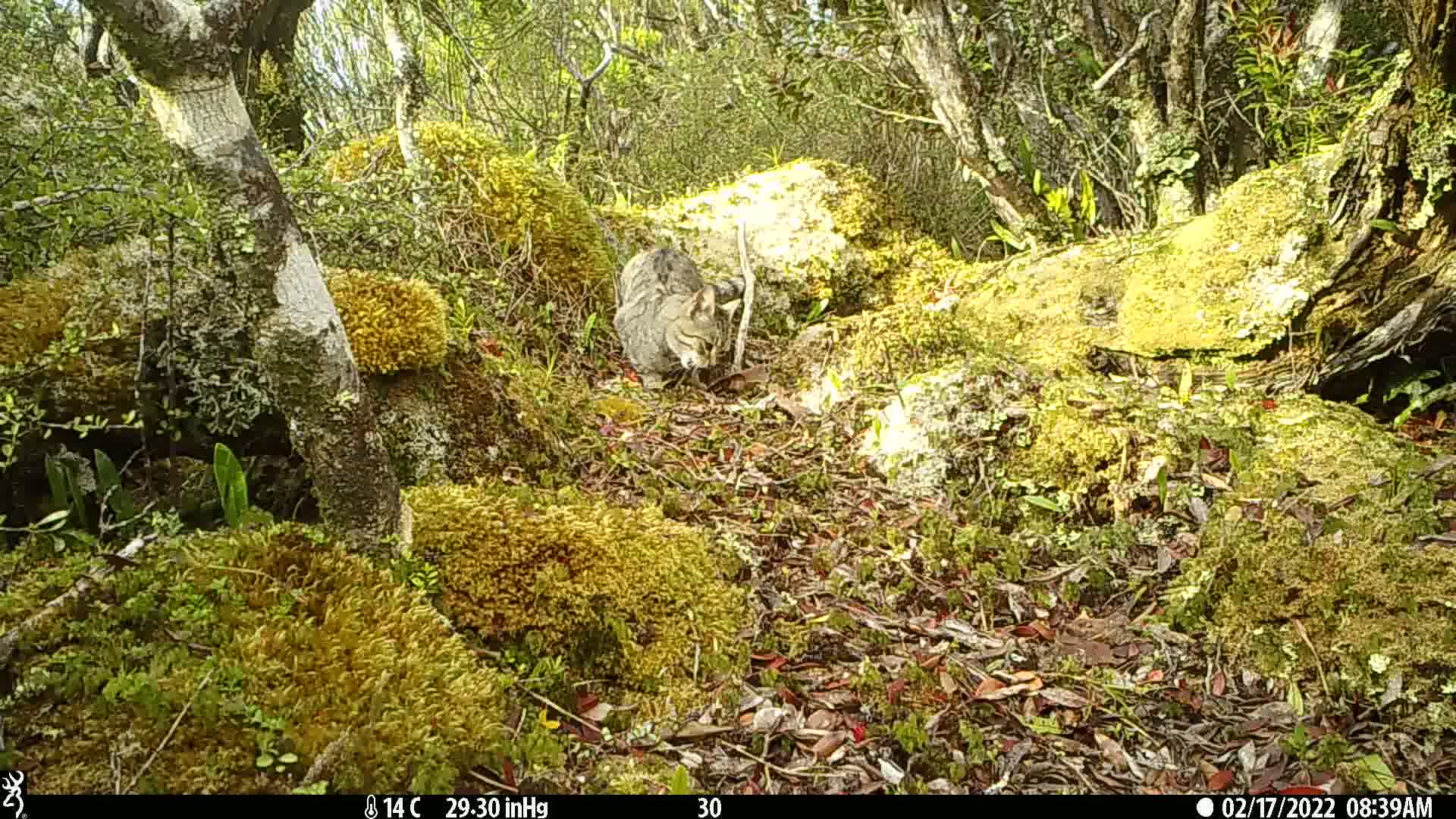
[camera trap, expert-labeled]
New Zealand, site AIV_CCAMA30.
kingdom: Animalia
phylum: Chordata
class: Mammalia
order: Carnivora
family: Felidae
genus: Felis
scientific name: Felis catus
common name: domestic cat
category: cat